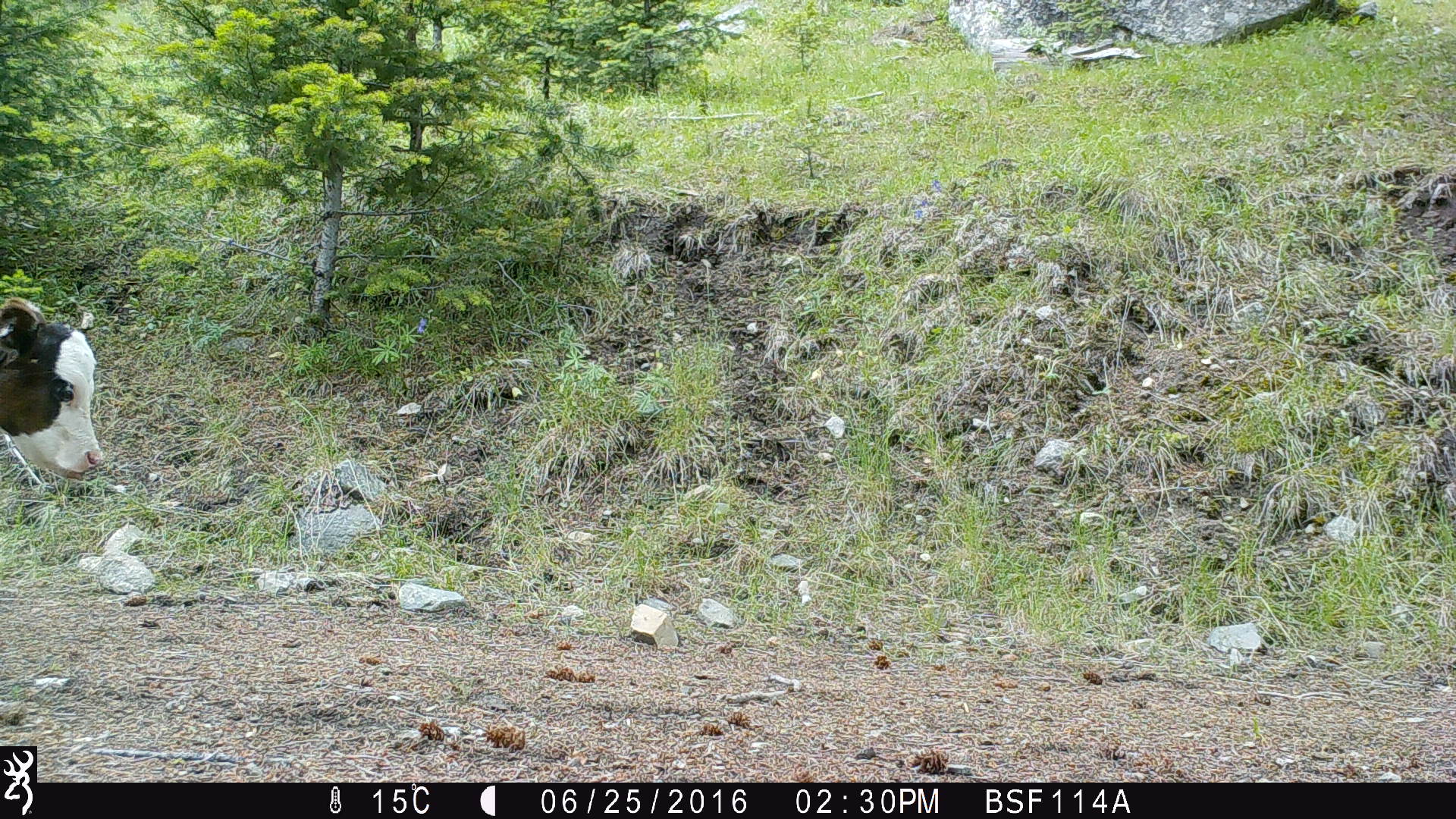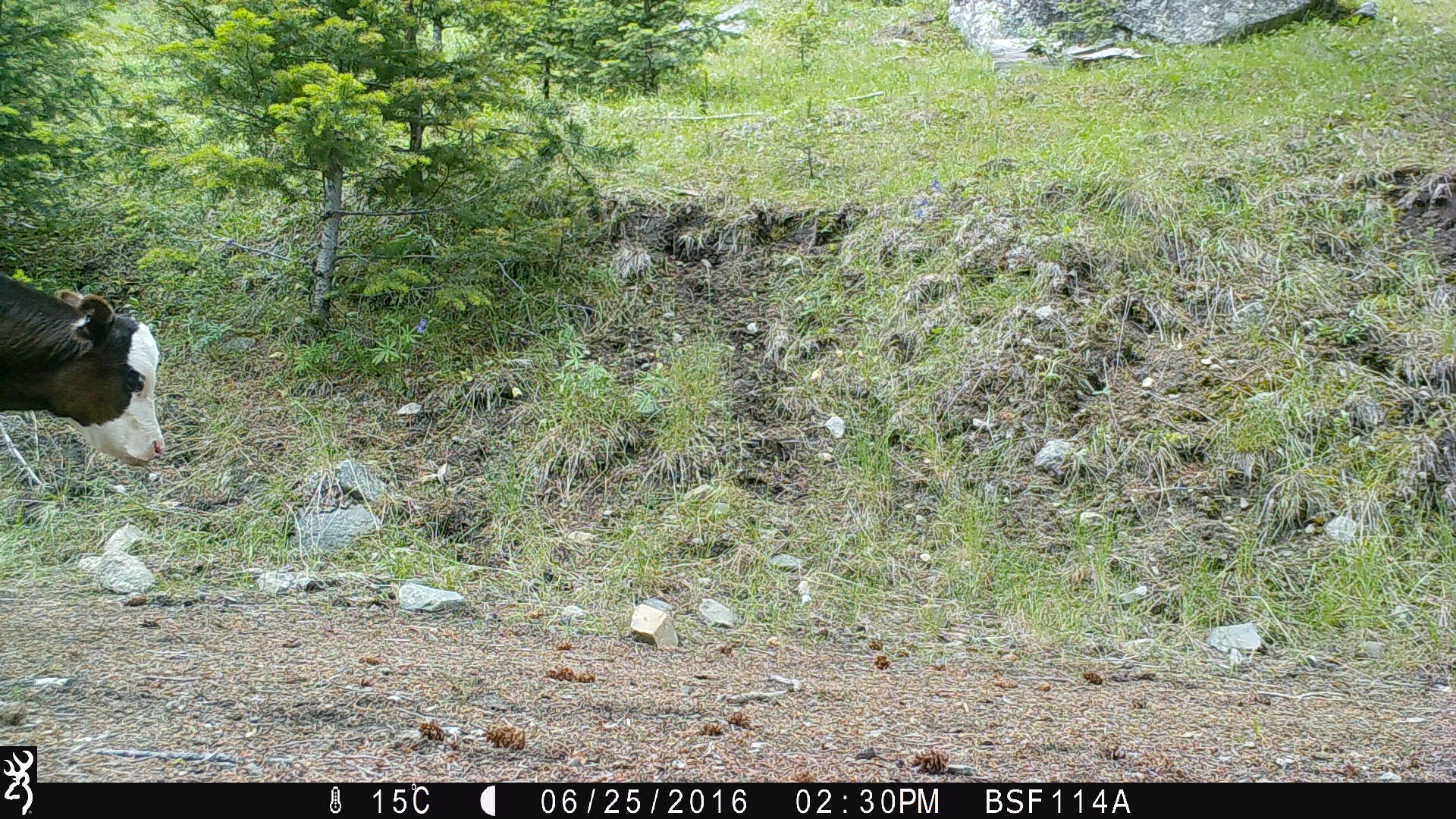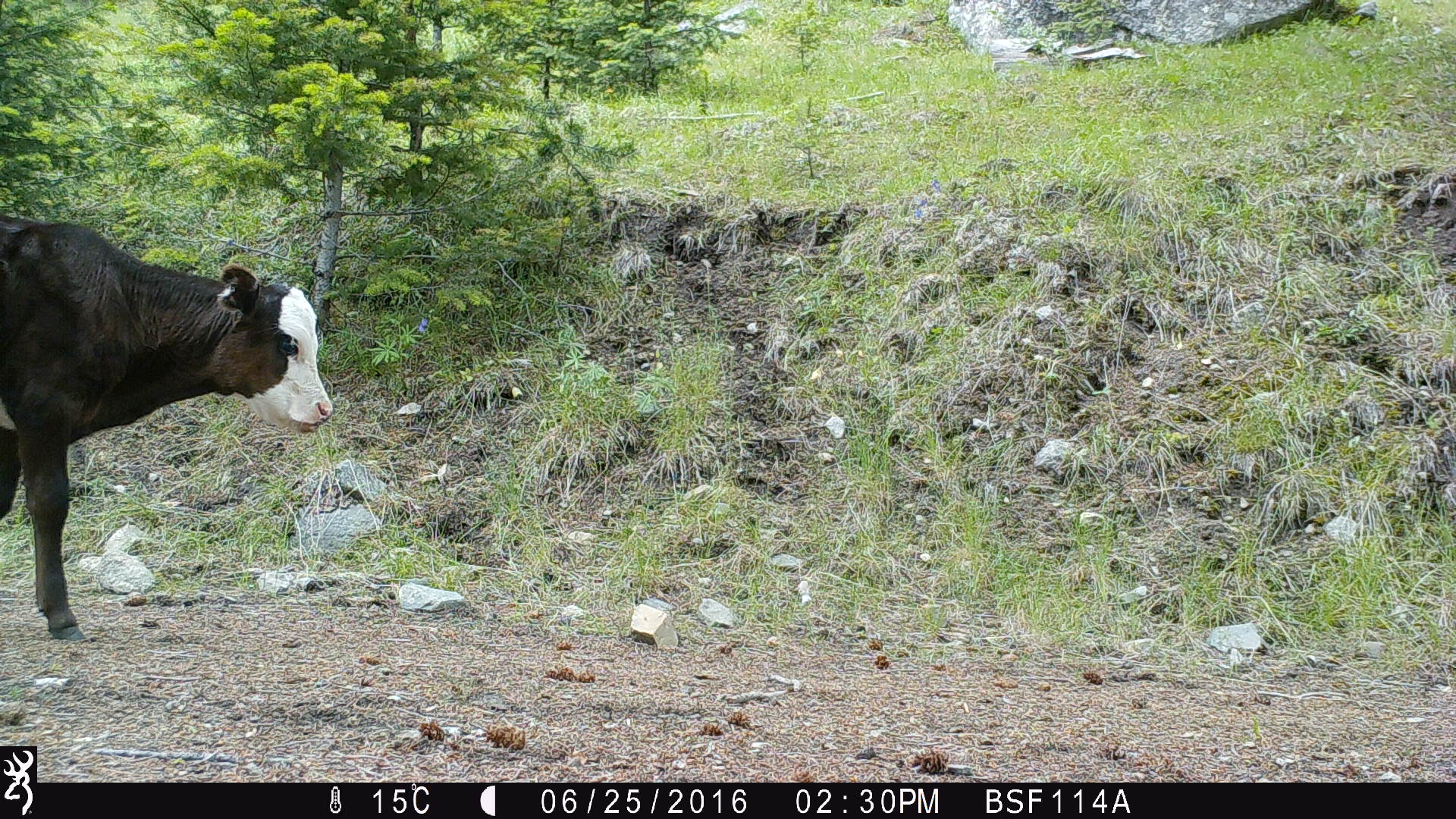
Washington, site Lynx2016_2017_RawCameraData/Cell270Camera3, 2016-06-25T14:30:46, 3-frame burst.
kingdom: Animalia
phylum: Chordata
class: Mammalia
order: Artiodactyla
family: Bovidae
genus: Bos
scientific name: Bos taurus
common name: domestic cattle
Domestic cattle (Bos taurus). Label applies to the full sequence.